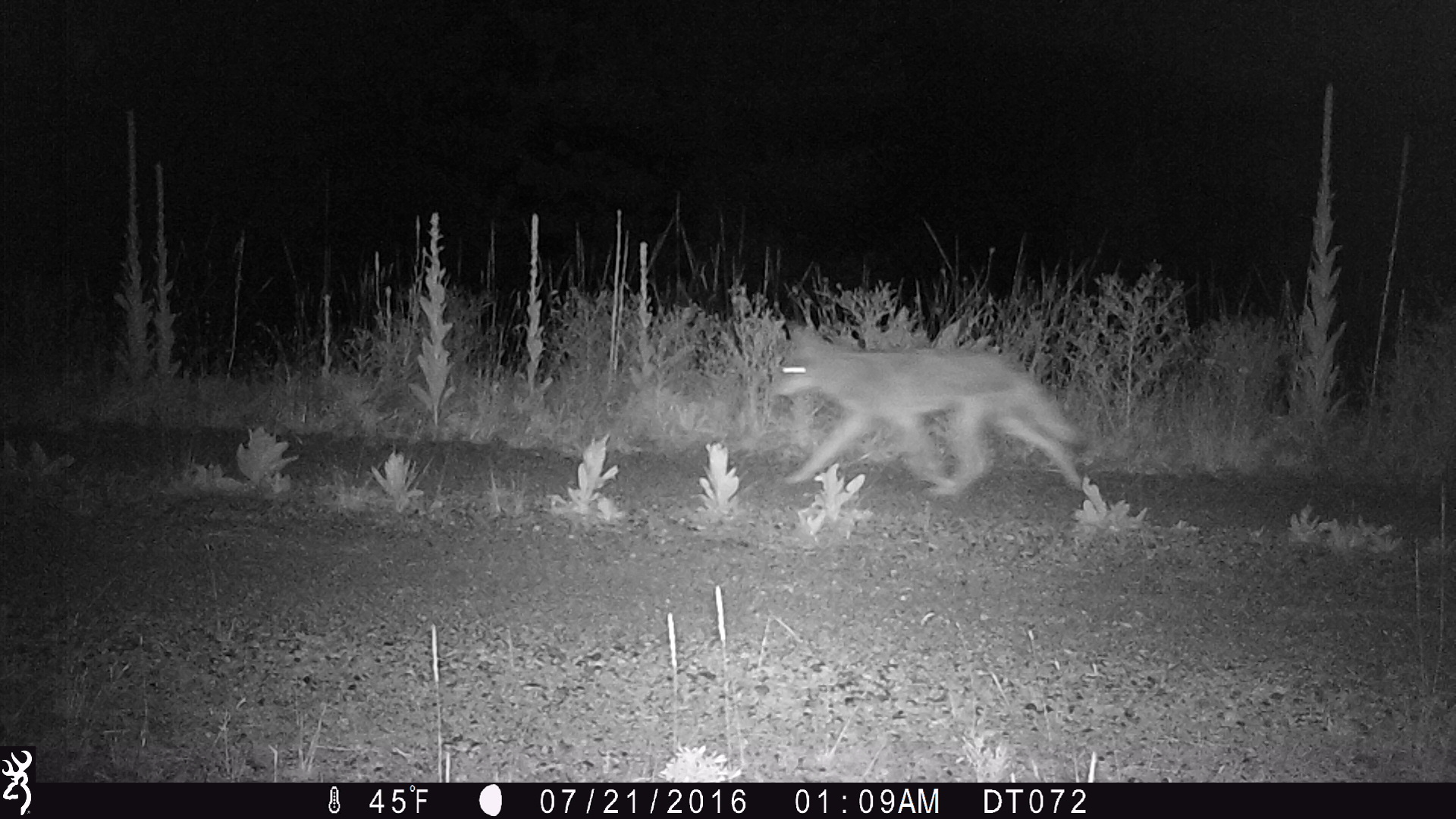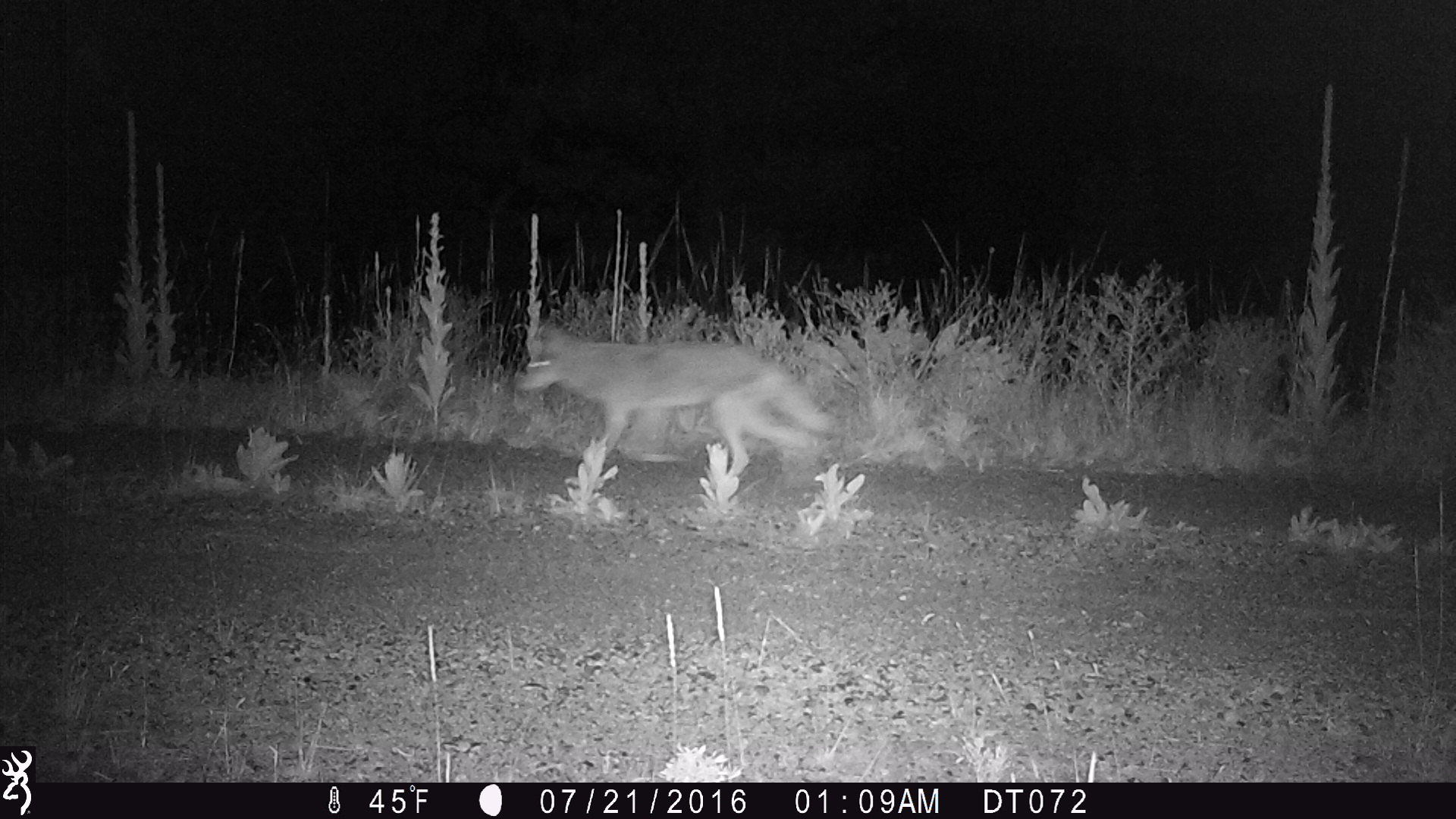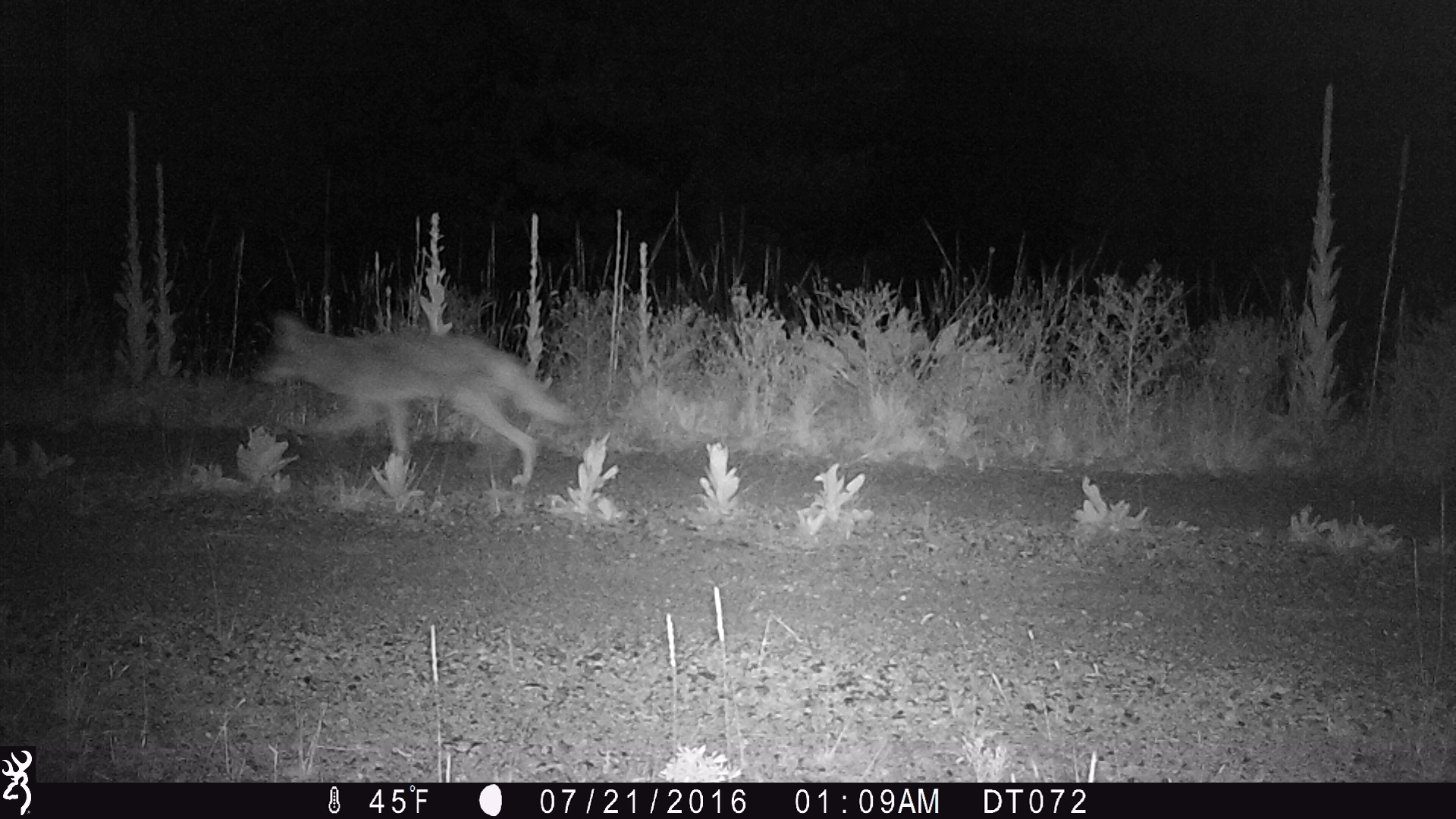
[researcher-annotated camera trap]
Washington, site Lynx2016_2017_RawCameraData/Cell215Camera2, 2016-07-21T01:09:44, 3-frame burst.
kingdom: Animalia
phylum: Chordata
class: Mammalia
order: Carnivora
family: Canidae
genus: Canis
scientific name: Canis latrans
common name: coyote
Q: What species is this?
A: Canis latrans (coyote).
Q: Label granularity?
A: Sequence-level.